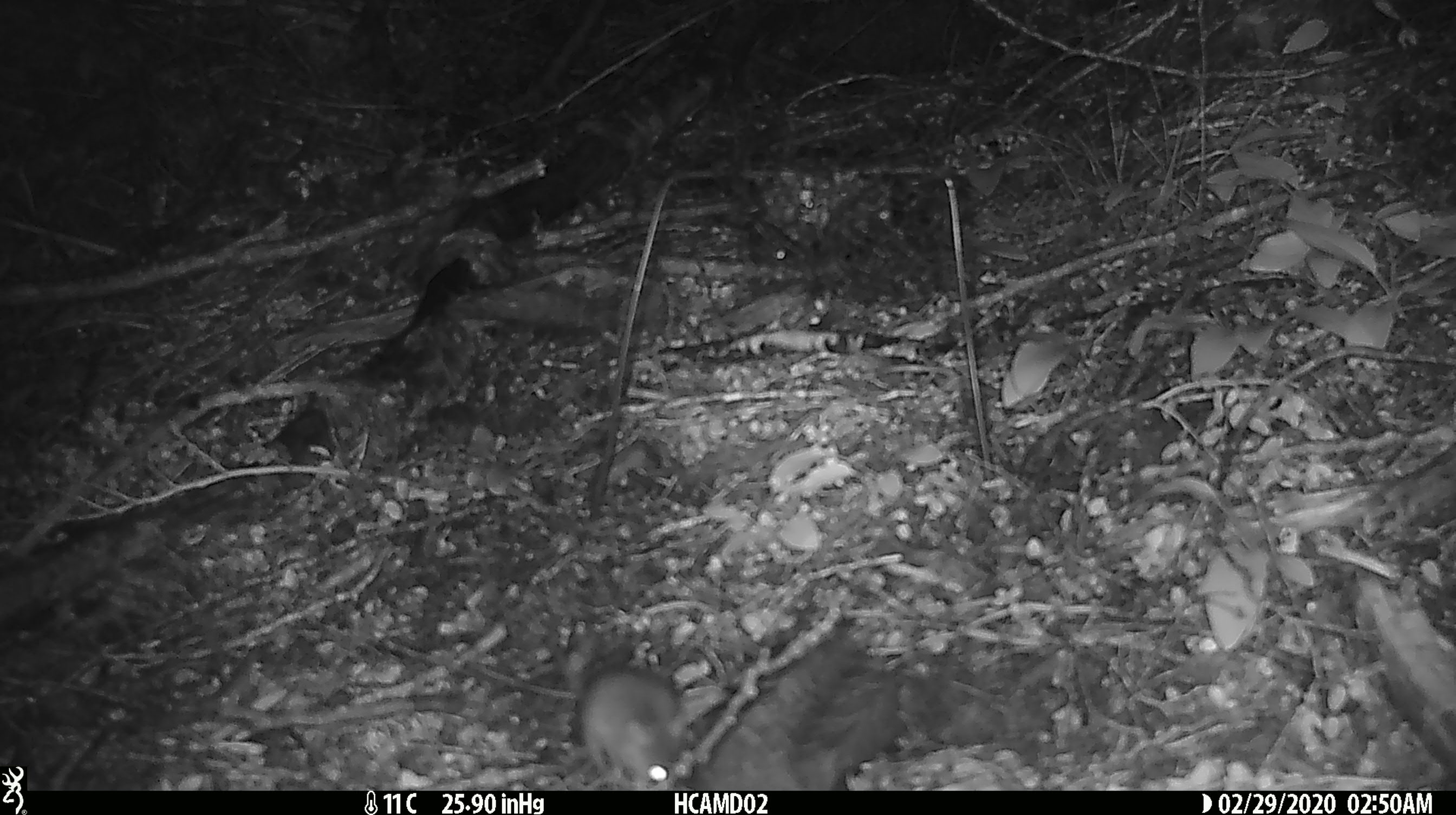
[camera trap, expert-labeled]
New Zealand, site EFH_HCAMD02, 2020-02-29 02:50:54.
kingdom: Animalia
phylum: Chordata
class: Mammalia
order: Rodentia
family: Muridae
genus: Mus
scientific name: Mus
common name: mouse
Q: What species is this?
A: Mouse (Mus).